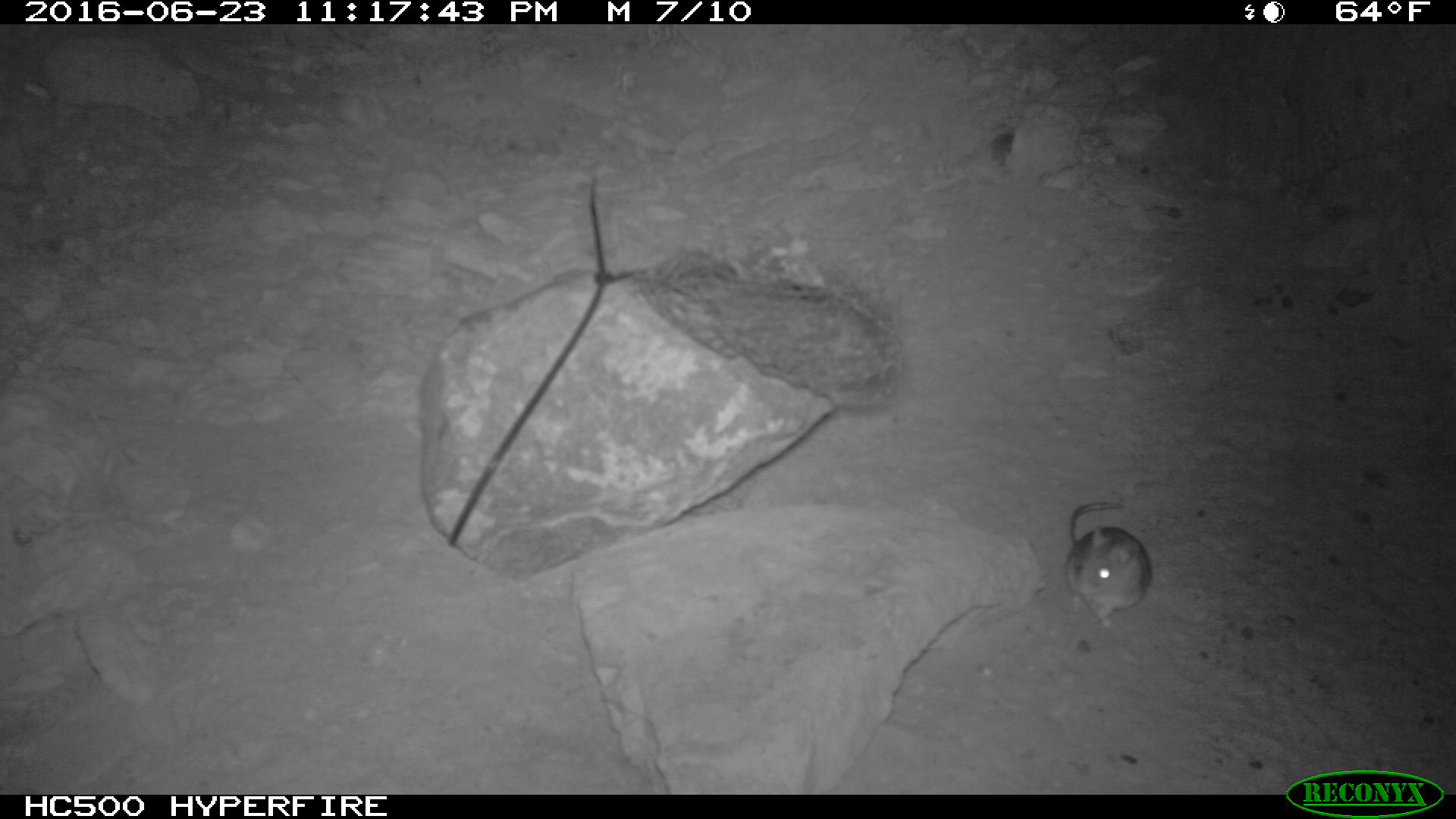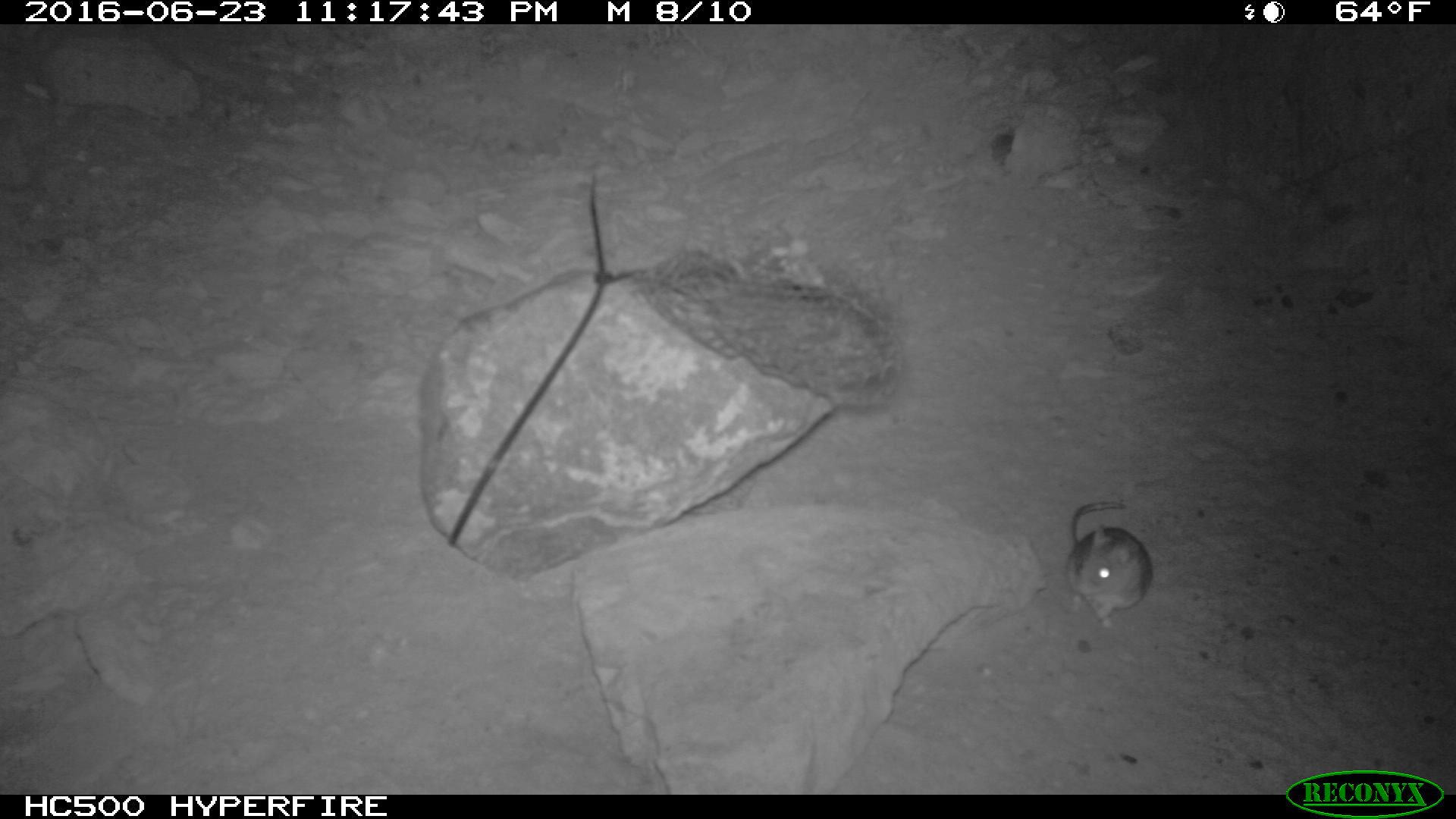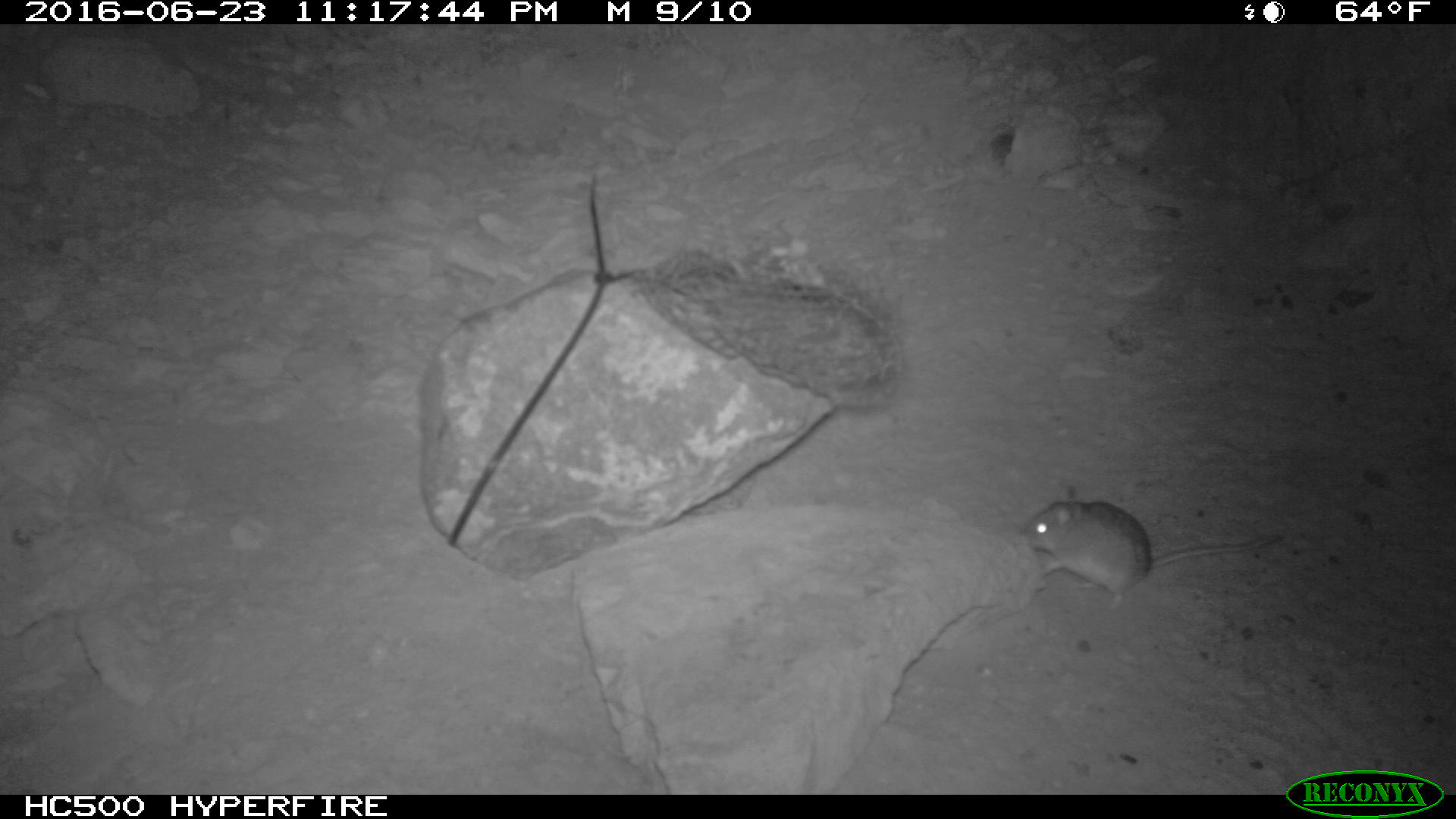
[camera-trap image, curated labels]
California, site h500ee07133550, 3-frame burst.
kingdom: Animalia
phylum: Chordata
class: Mammalia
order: Rodentia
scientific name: Rodentia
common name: rodent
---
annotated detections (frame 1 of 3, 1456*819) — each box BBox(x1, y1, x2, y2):
rodent: BBox(1067, 500, 1152, 630)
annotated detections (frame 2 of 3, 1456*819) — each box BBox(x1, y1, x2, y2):
rodent: BBox(1062, 499, 1153, 627)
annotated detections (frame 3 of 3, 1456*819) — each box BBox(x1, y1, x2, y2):
rodent: BBox(1021, 486, 1281, 610)